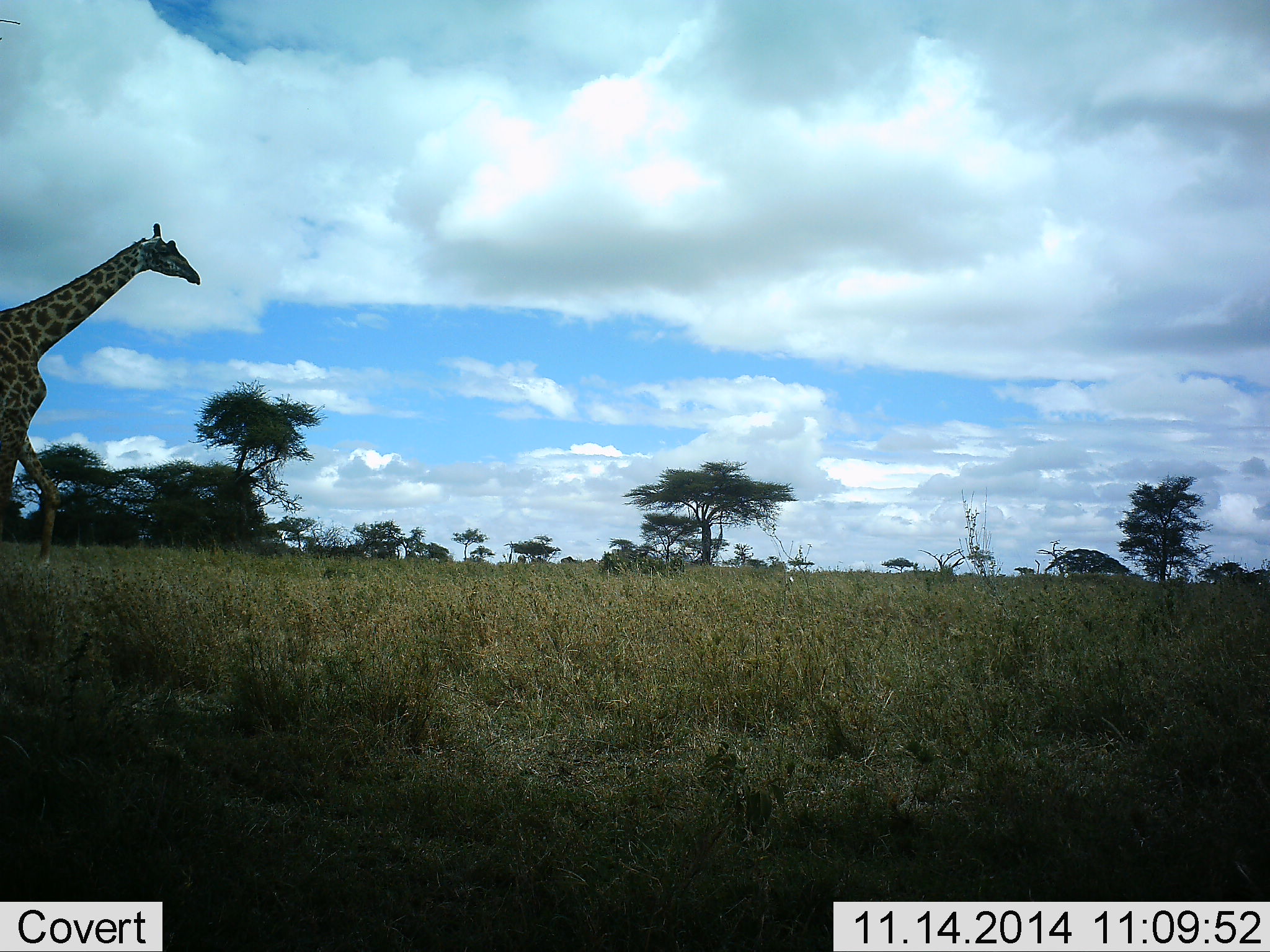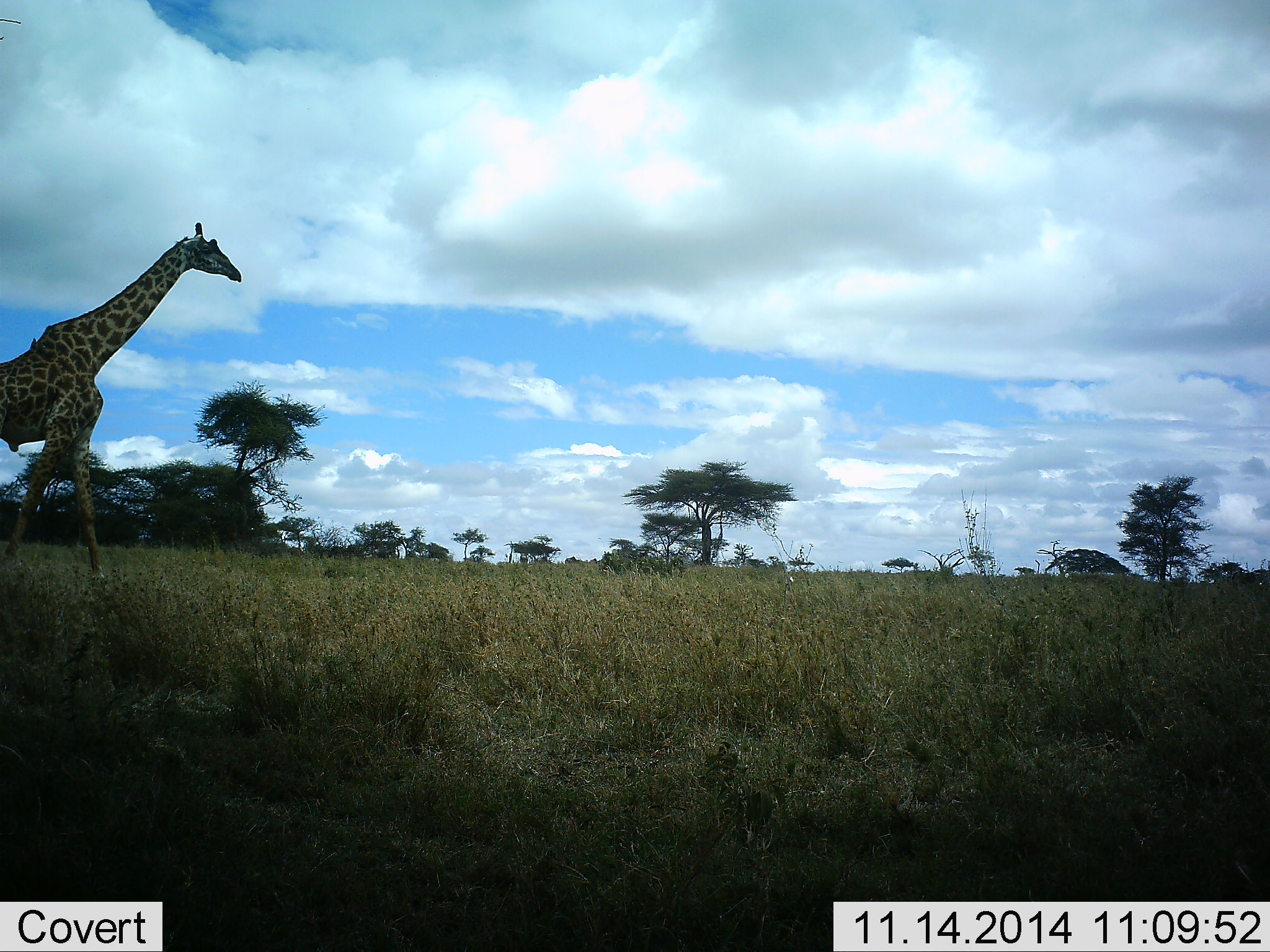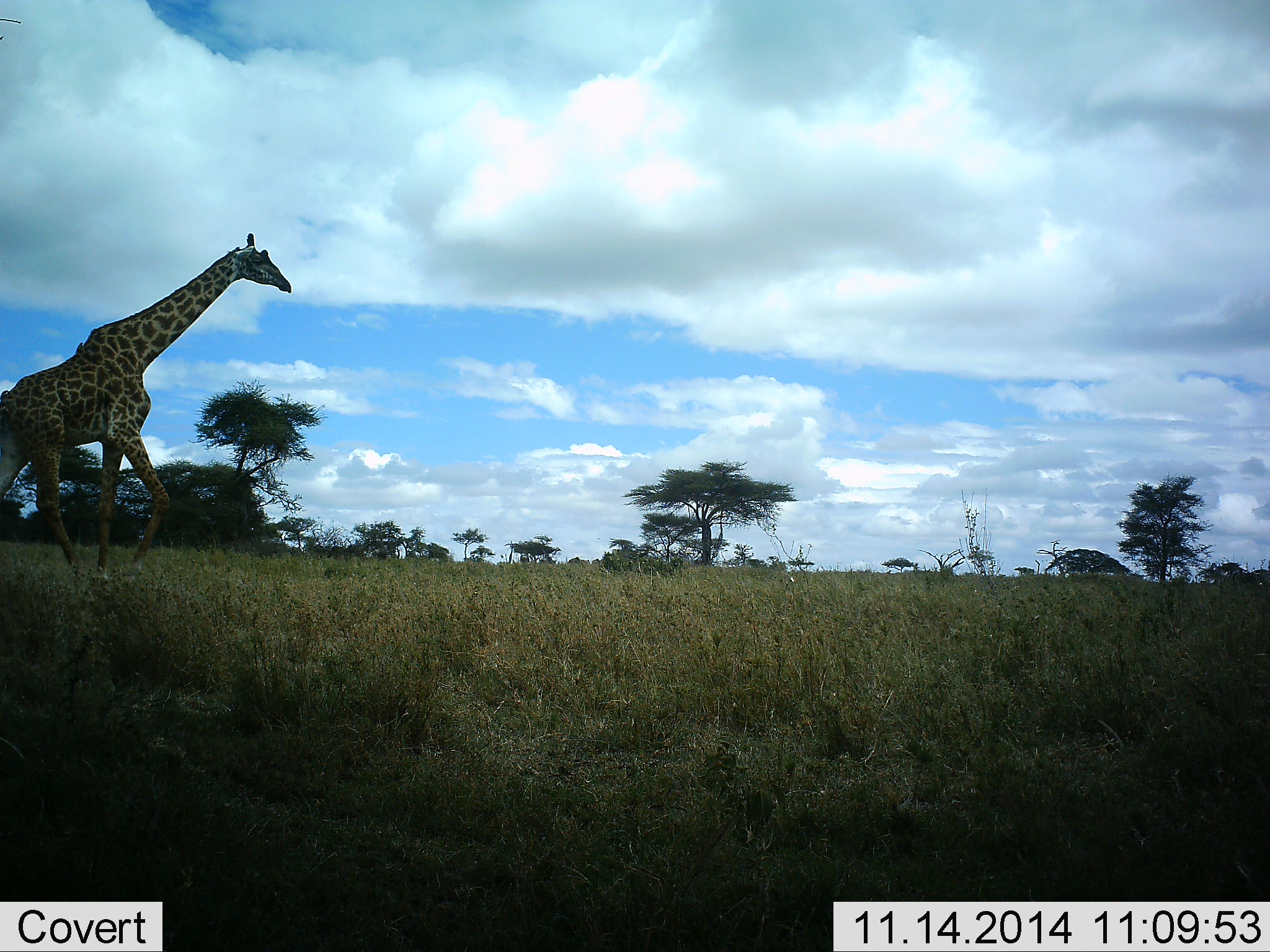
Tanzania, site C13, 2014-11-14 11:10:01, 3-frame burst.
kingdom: Animalia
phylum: Chordata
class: Mammalia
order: Artiodactyla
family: Giraffidae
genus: Giraffa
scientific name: Giraffa camelopardalis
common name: giraffe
Giraffe (Giraffa camelopardalis), count 1. Behavior (volunteer vote fractions): standing 0%, resting 0%, moving 100%, interacting 0%. Young present (vote fraction): 0%. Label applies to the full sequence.